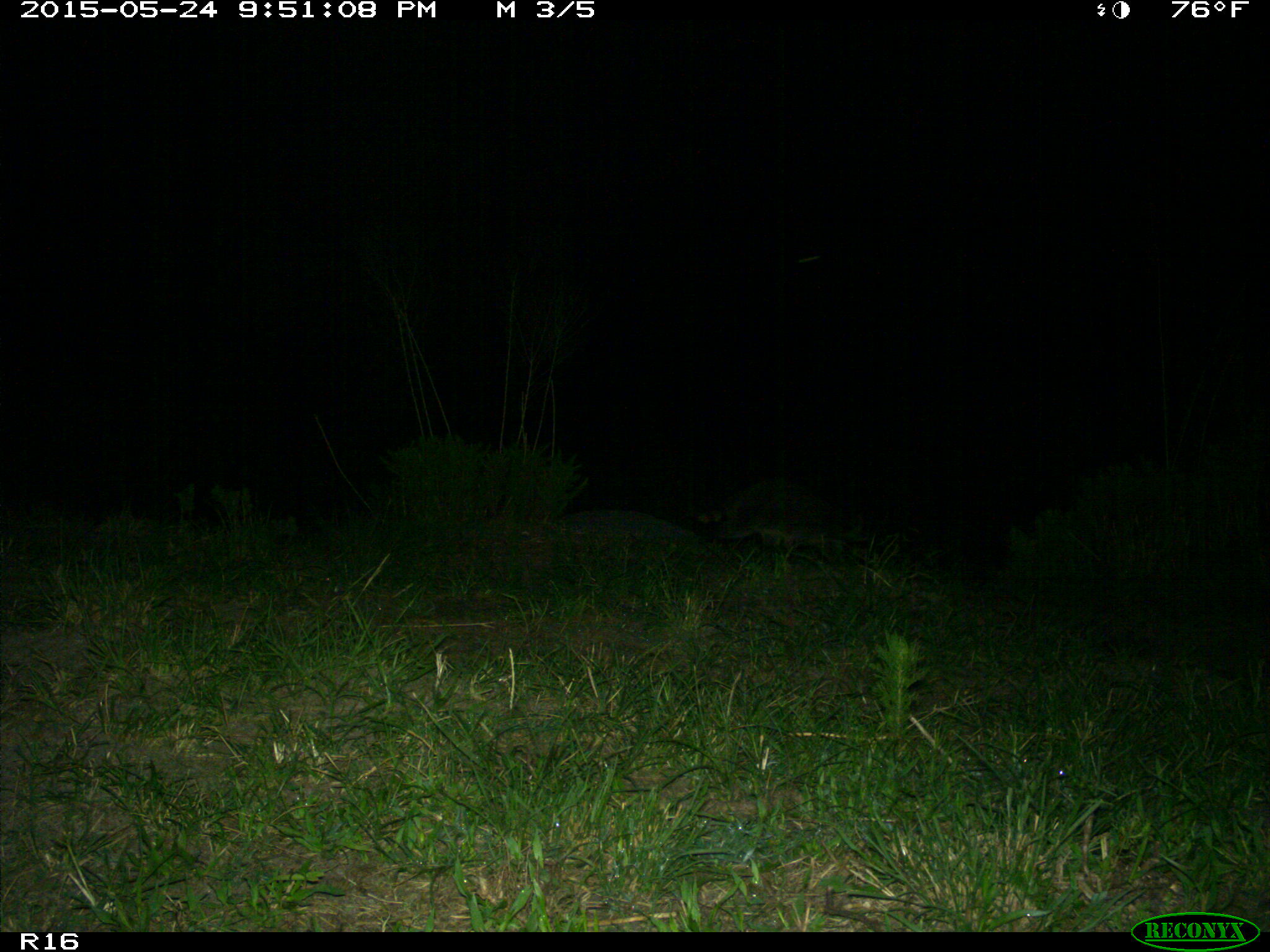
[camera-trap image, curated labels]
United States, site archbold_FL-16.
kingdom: Animalia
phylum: Chordata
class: Mammalia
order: Carnivora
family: Procyonidae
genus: Procyon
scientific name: Procyon lotor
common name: common raccoon